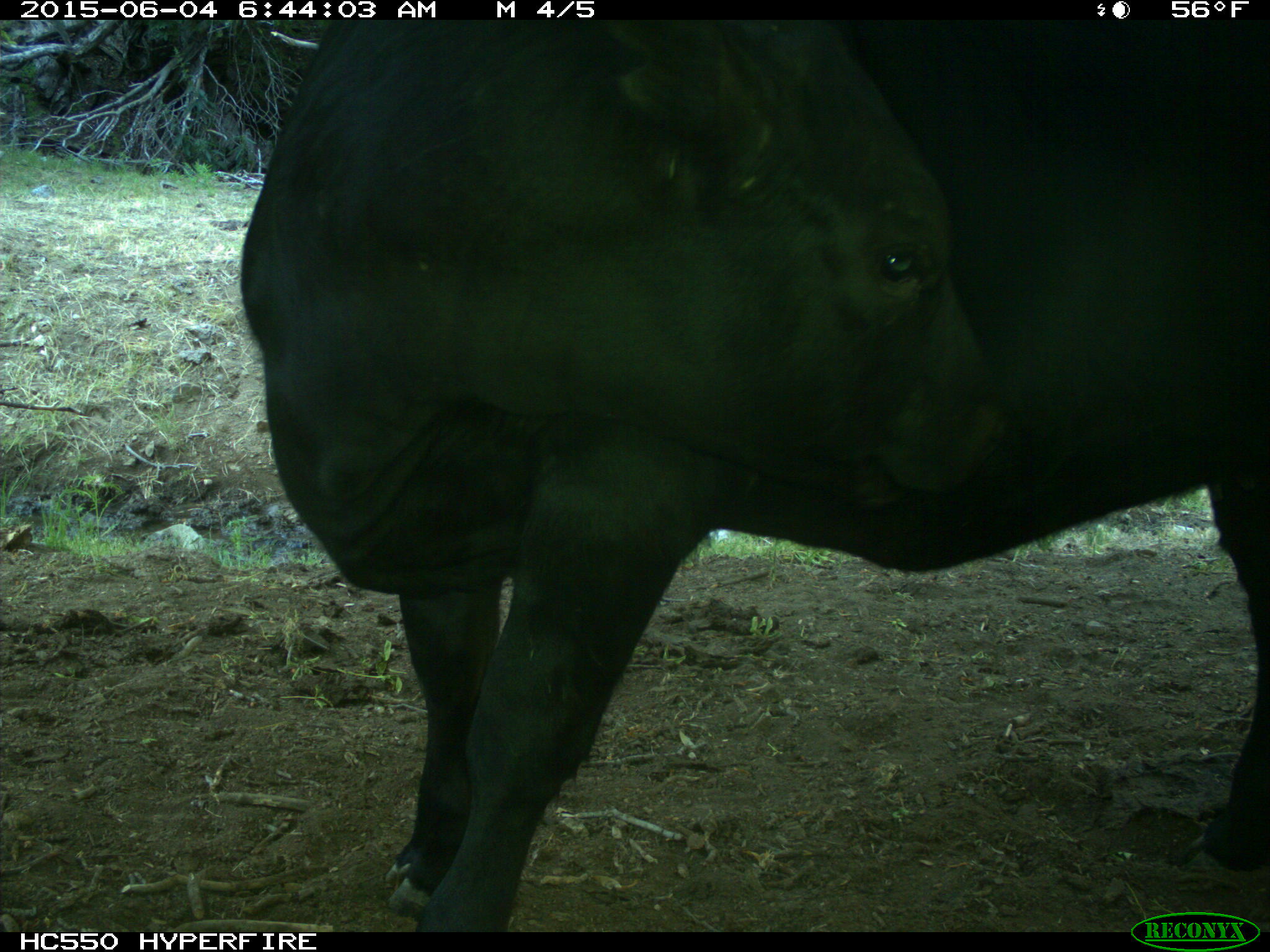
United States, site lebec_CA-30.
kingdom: Animalia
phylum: Chordata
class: Mammalia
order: Artiodactyla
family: Bovidae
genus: Bos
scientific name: Bos taurus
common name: domestic cow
Bos taurus (domestic cow).